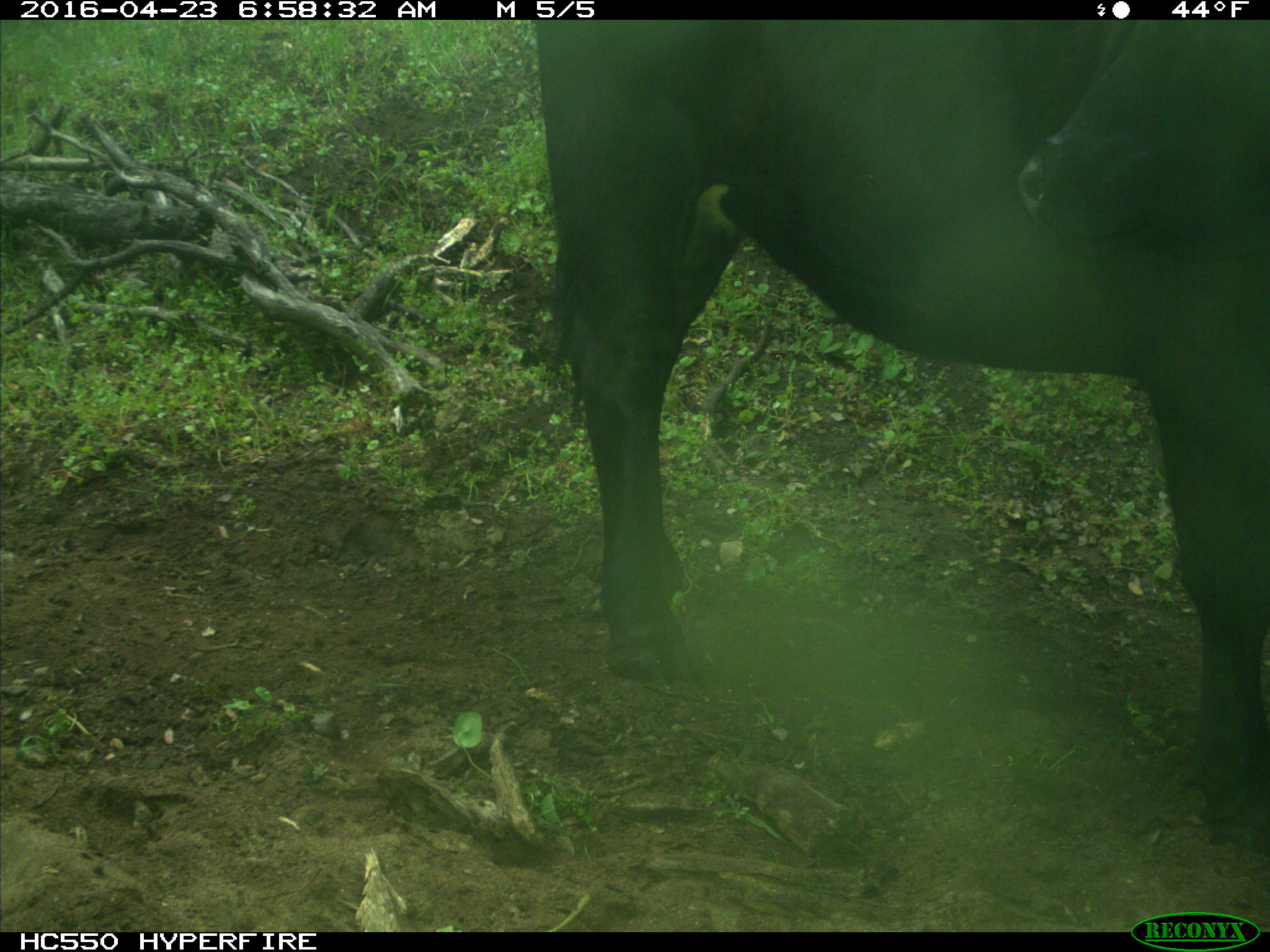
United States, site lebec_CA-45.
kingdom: Animalia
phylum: Chordata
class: Mammalia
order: Artiodactyla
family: Bovidae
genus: Bos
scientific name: Bos taurus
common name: domestic cow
Bos taurus (domestic cow).